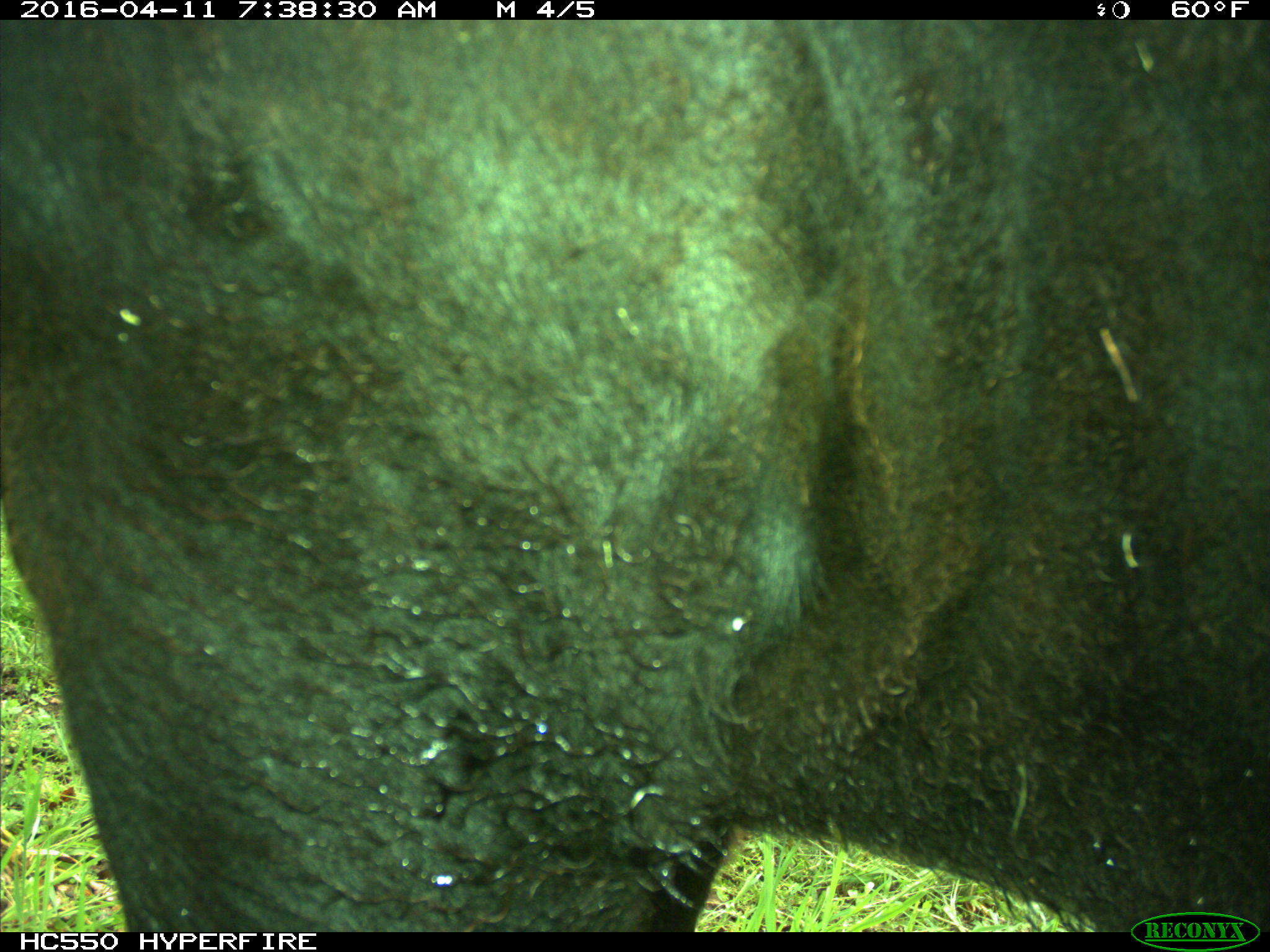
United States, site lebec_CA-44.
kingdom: Animalia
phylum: Chordata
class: Mammalia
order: Artiodactyla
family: Bovidae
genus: Bos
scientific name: Bos taurus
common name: domestic cow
Bos taurus (domestic cow).